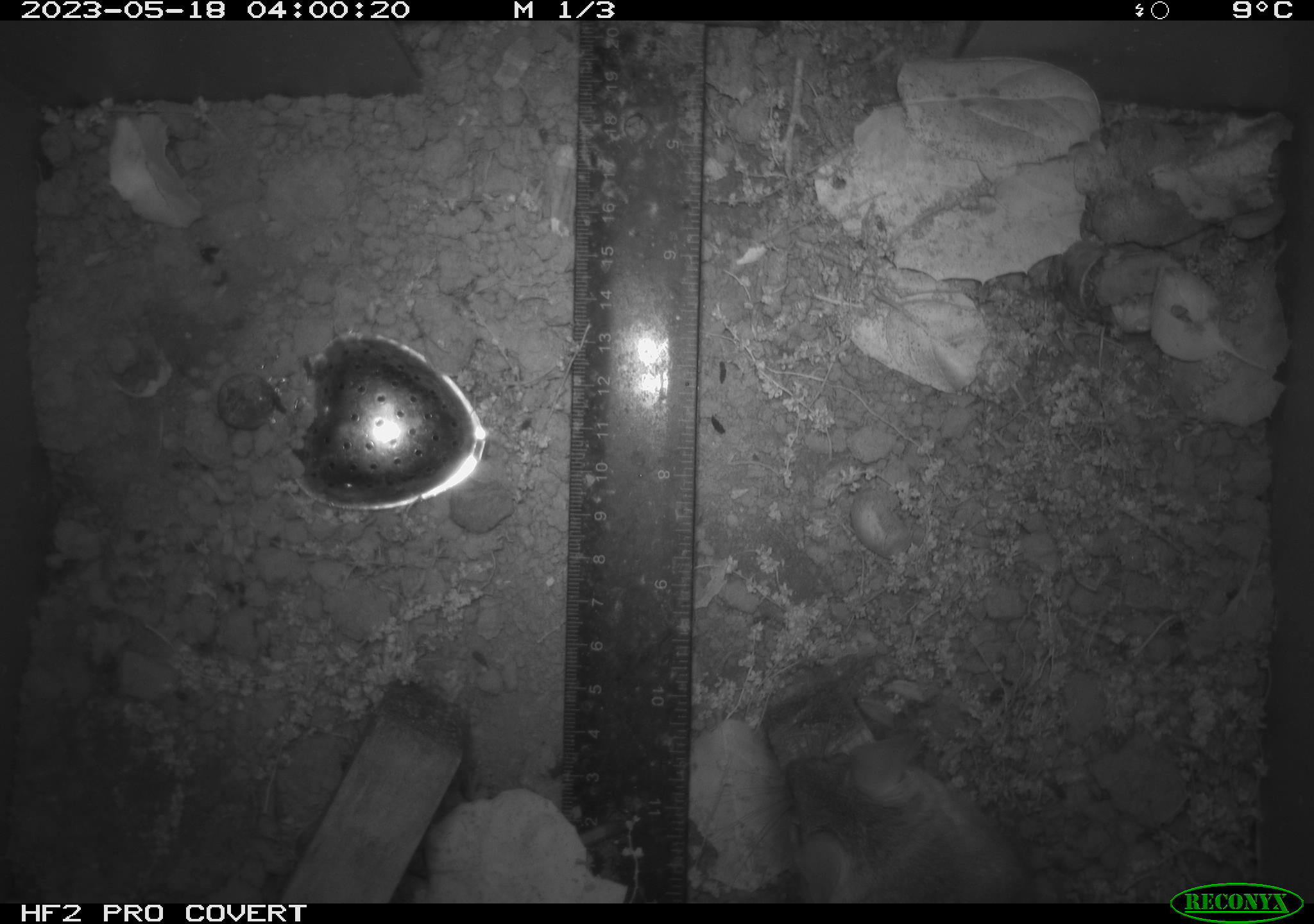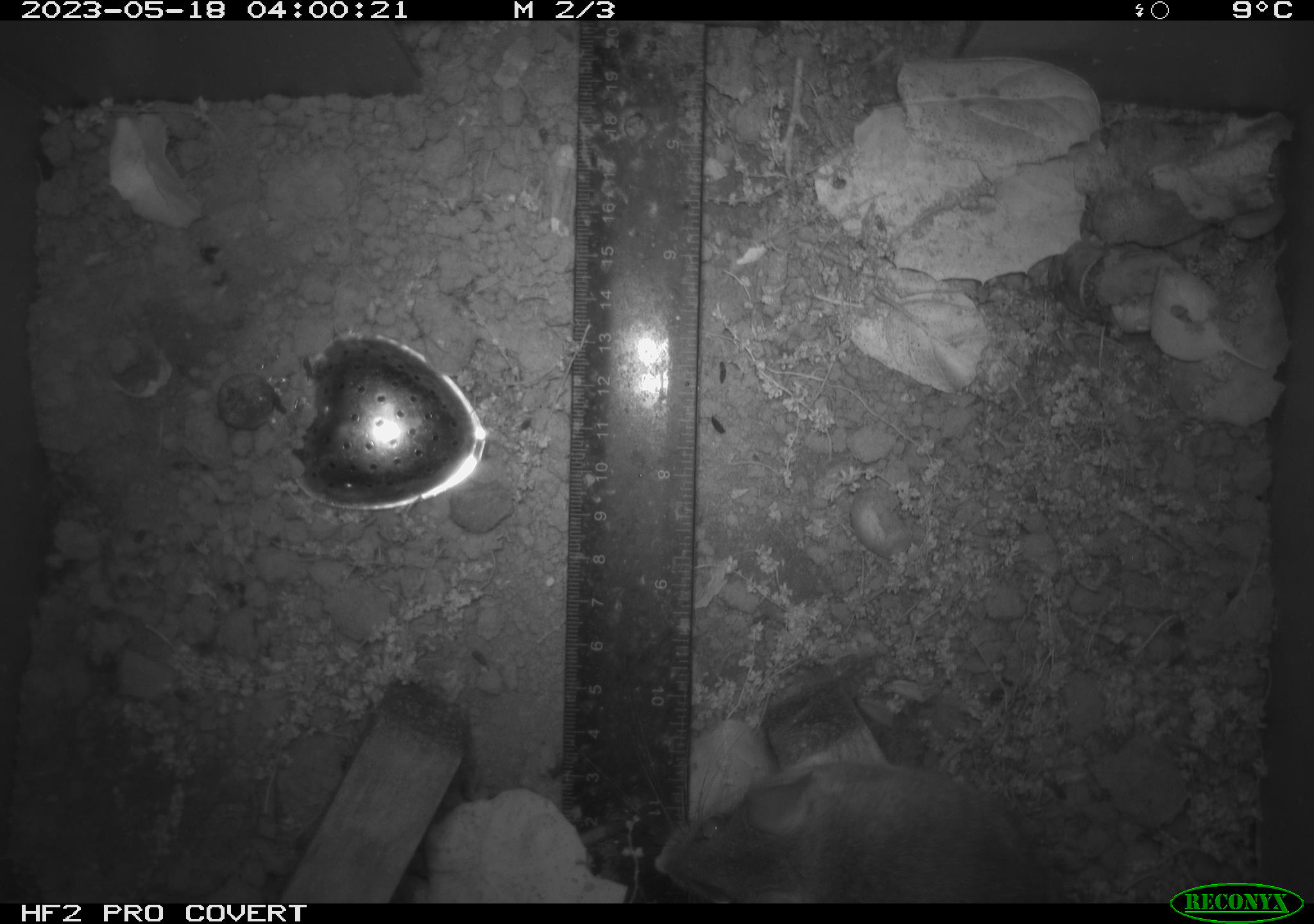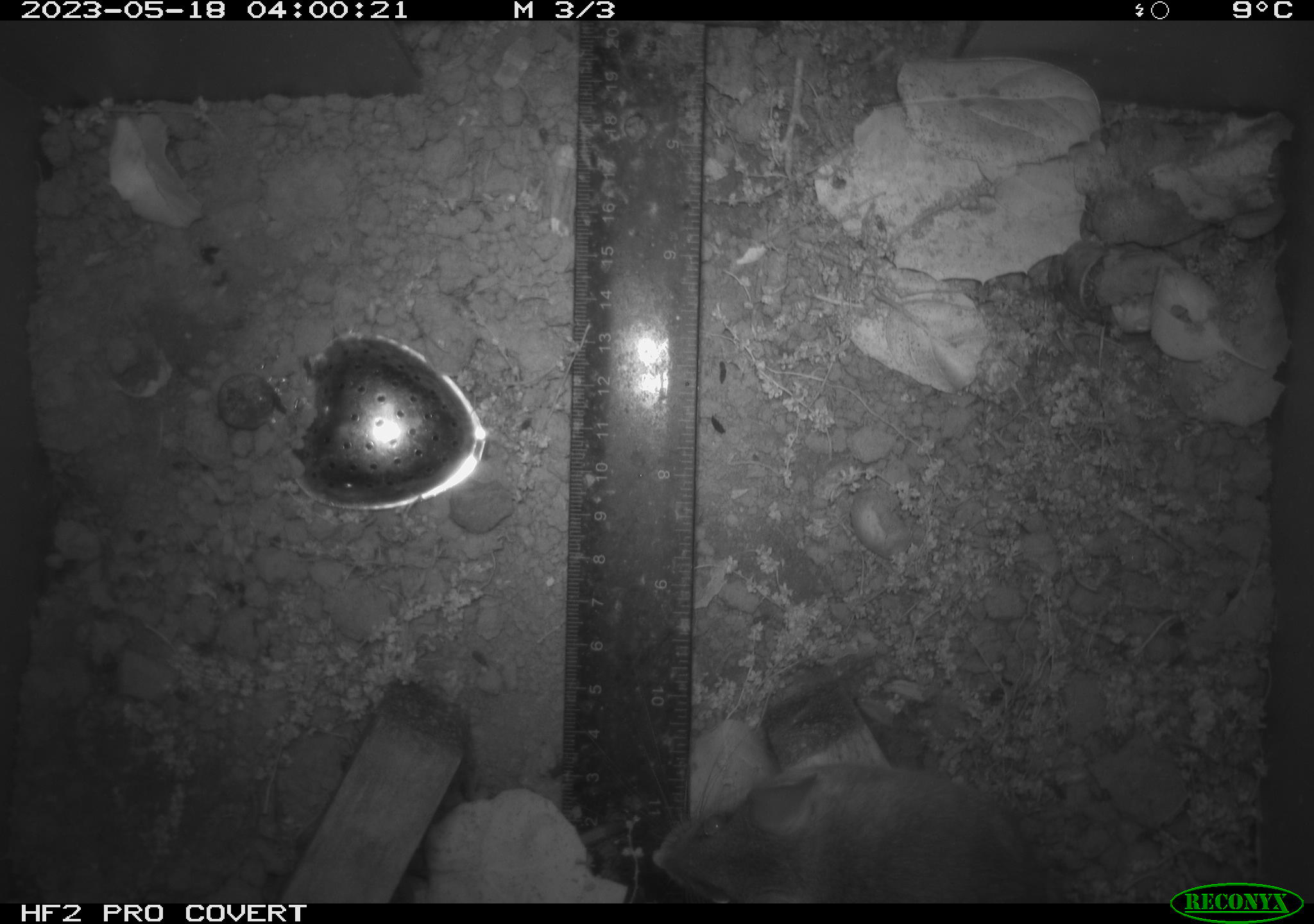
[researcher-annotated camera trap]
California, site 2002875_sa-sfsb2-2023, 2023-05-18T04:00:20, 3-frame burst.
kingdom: Animalia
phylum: Chordata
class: Mammalia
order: Rodentia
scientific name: Rodentia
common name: mouse species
Mouse species (Rodentia).